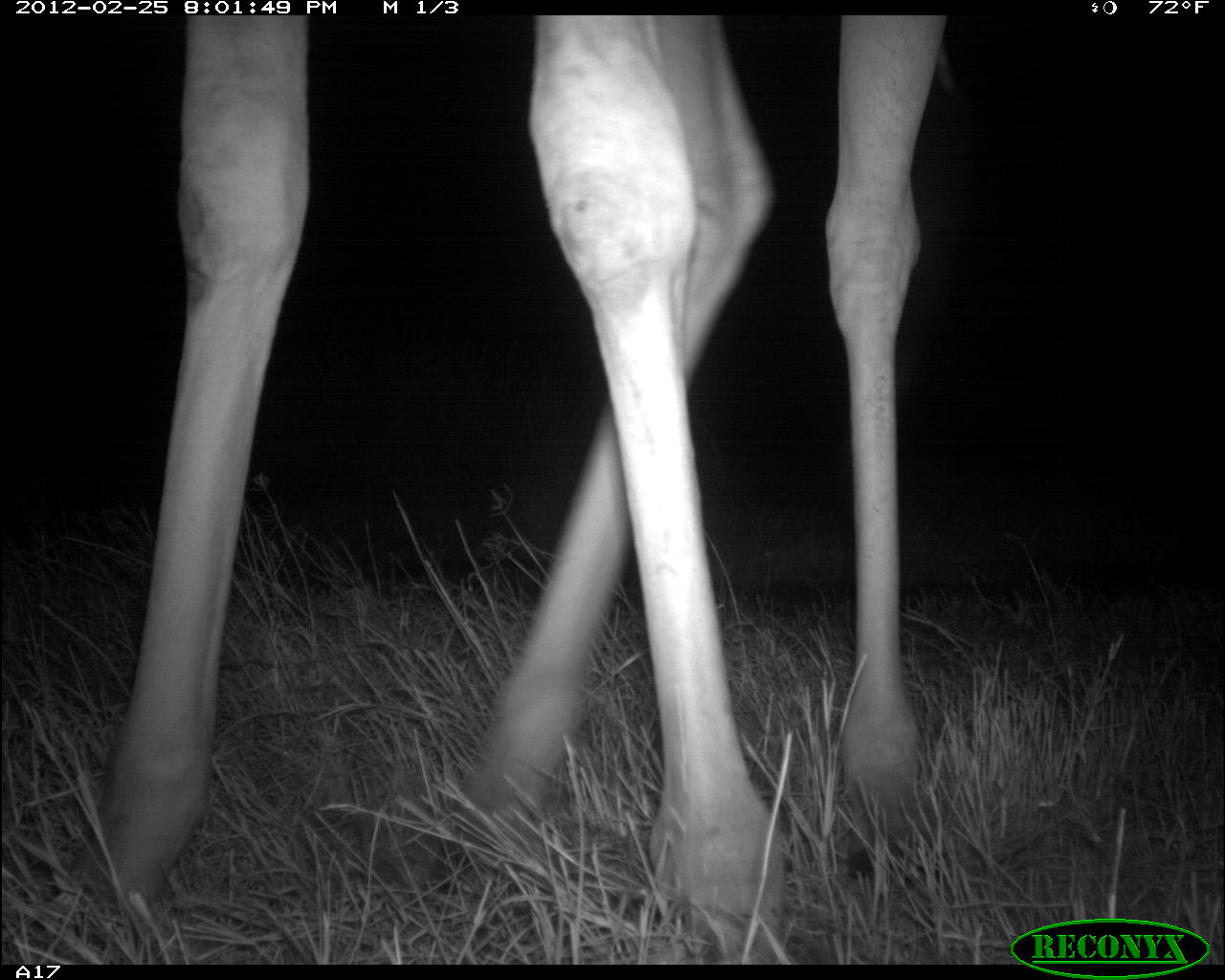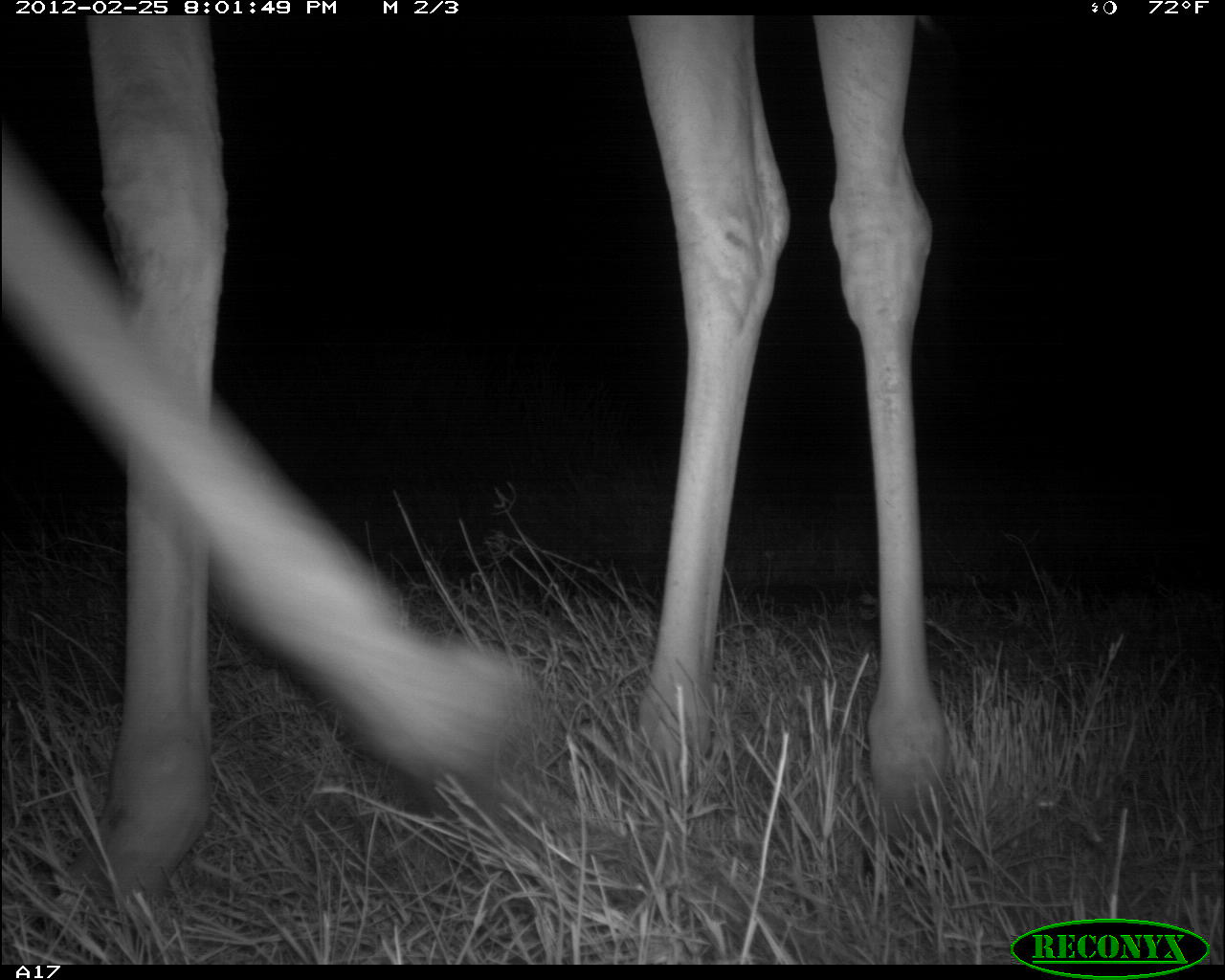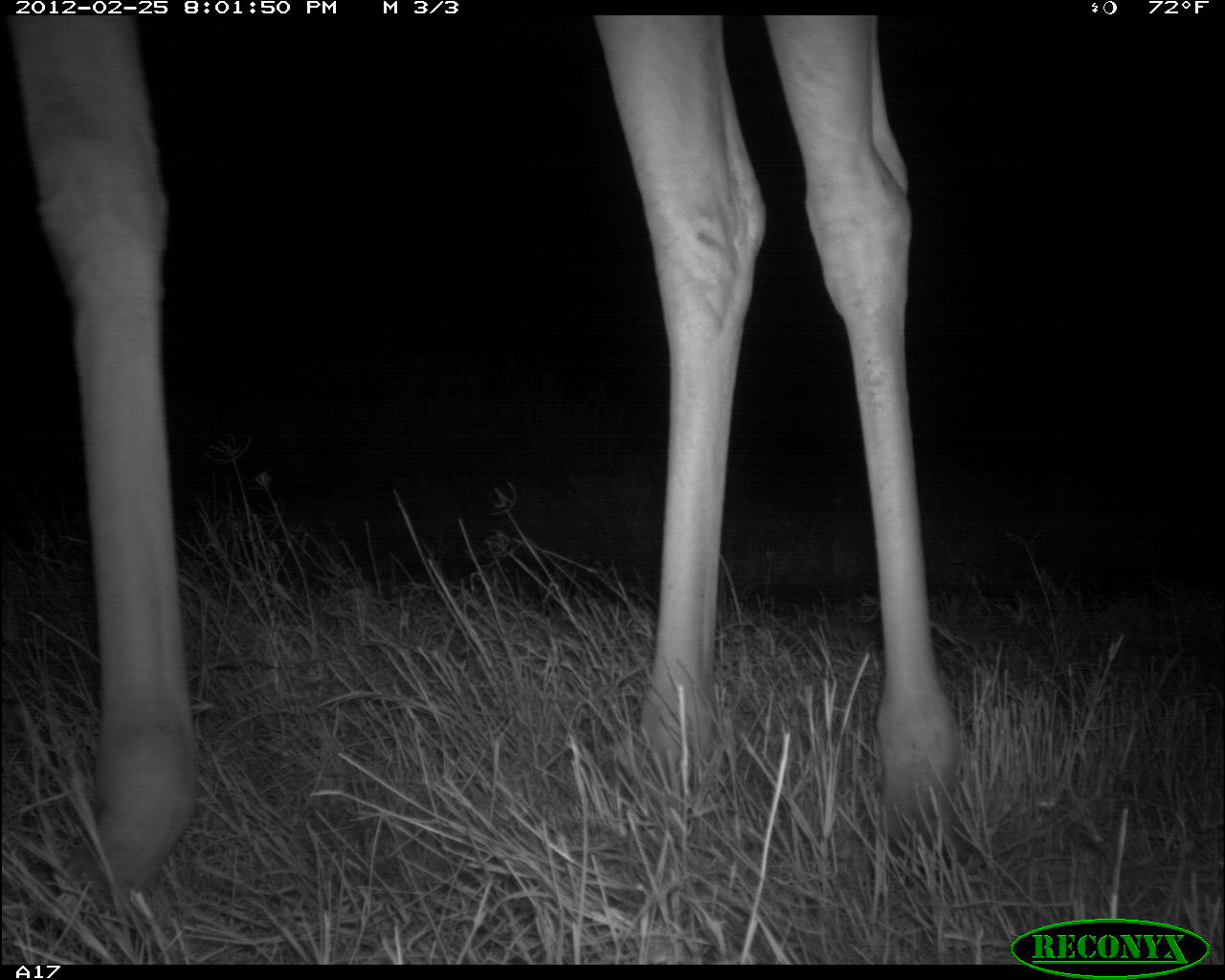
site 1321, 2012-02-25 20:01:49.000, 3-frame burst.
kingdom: Animalia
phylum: Chordata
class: Mammalia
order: Artiodactyla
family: Giraffidae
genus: Giraffa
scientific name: Giraffa camelopardalis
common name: giraffe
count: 1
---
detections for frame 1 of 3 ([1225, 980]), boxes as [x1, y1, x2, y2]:
giraffa camelopardalis: [100, 12, 957, 962]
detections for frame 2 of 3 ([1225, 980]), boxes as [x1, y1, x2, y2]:
giraffa camelopardalis: [0, 15, 950, 897]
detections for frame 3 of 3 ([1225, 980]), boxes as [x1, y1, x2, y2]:
giraffa camelopardalis: [0, 16, 962, 928]